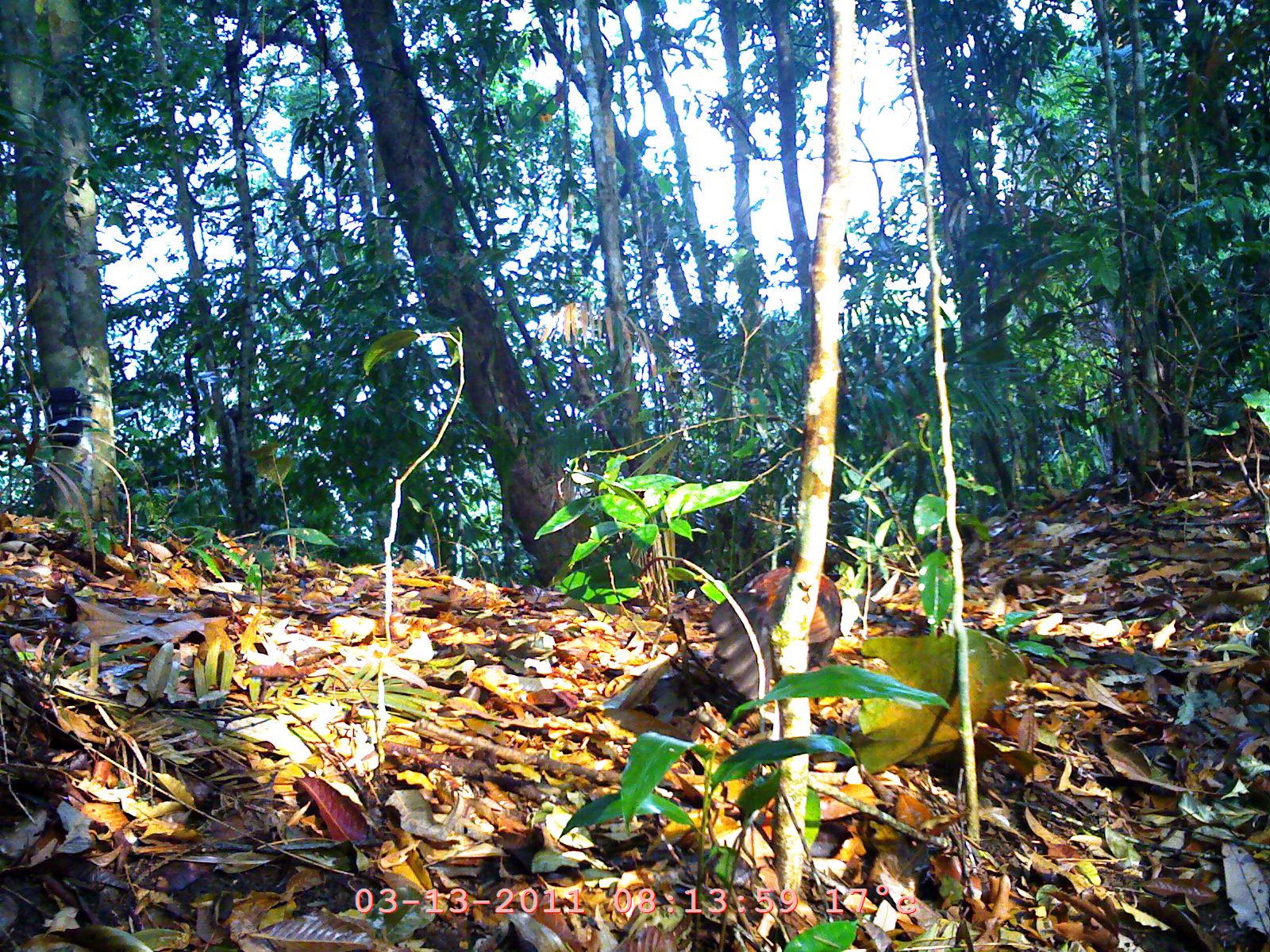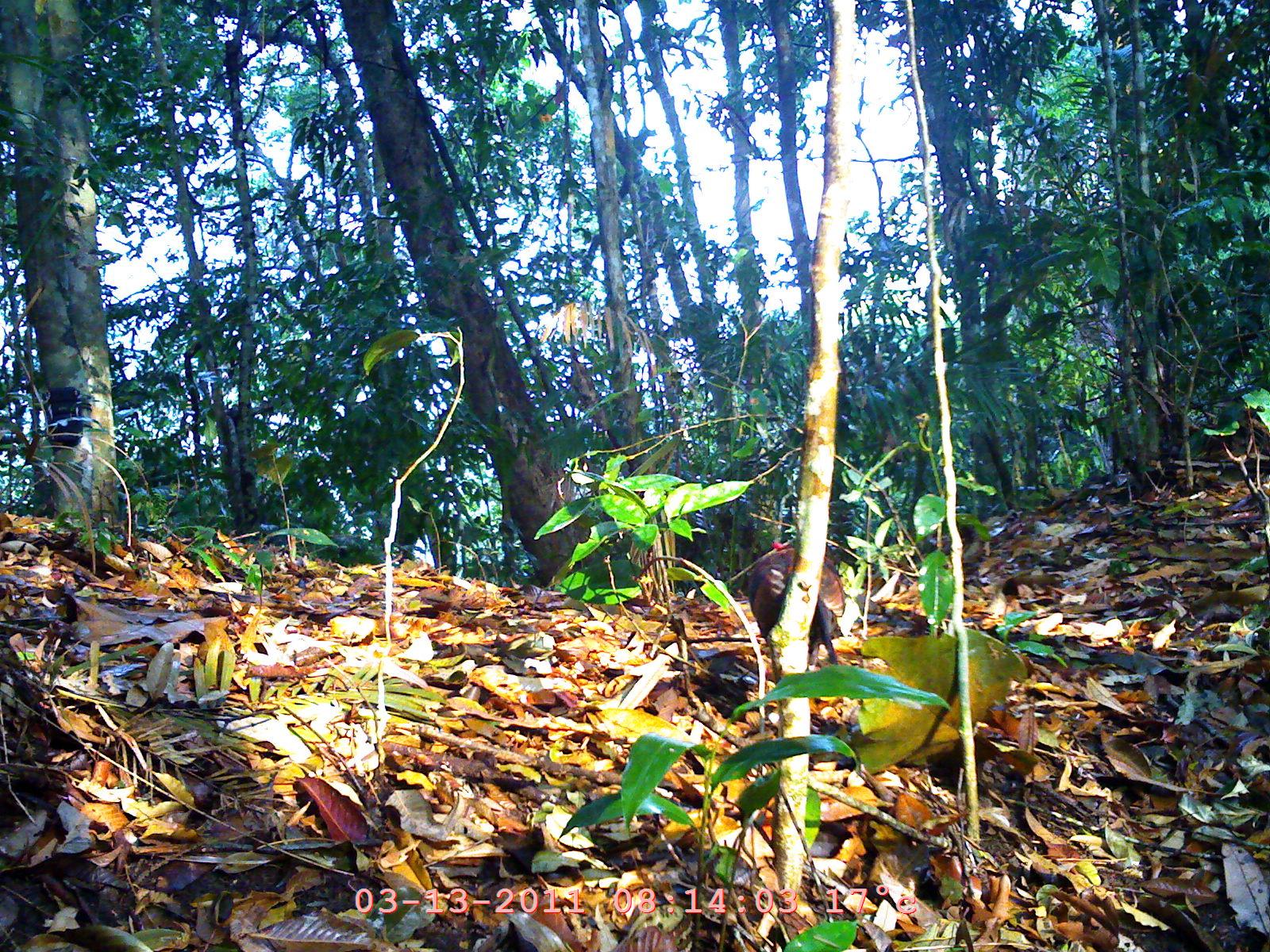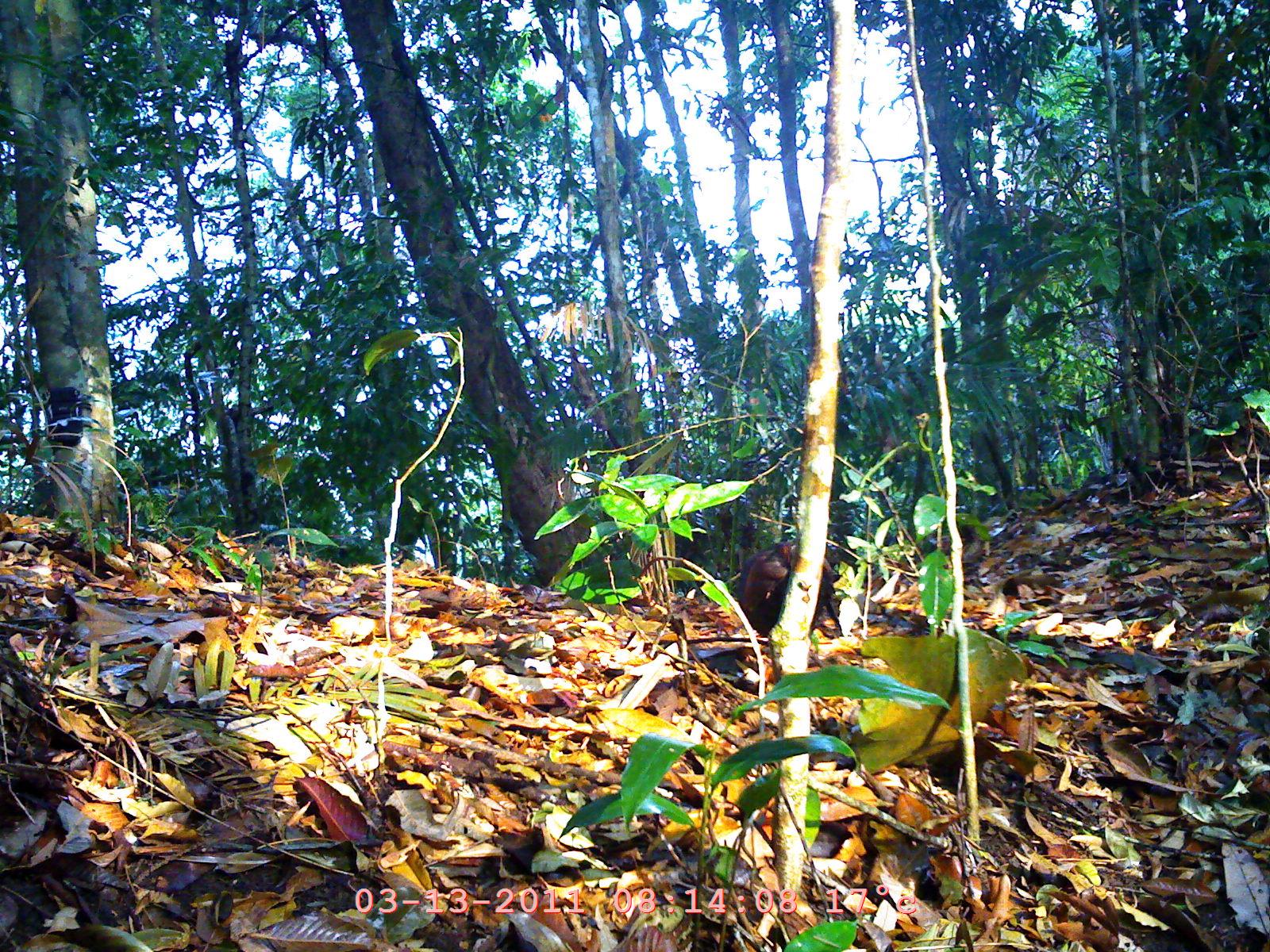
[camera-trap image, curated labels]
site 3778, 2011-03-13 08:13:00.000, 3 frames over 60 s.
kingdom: Animalia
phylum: Chordata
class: Aves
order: Galliformes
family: Phasianidae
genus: Gallus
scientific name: Gallus gallus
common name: red junglefowl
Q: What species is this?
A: Gallus gallus (red junglefowl).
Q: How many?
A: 1.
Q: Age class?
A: Adult.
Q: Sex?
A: Male.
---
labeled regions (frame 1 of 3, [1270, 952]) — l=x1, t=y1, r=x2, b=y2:
gallus gallus: l=701, t=542, r=843, b=721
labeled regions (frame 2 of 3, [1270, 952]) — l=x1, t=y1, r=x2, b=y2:
gallus gallus: l=747, t=541, r=848, b=700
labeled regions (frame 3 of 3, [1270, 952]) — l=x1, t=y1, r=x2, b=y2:
gallus gallus: l=735, t=541, r=842, b=647